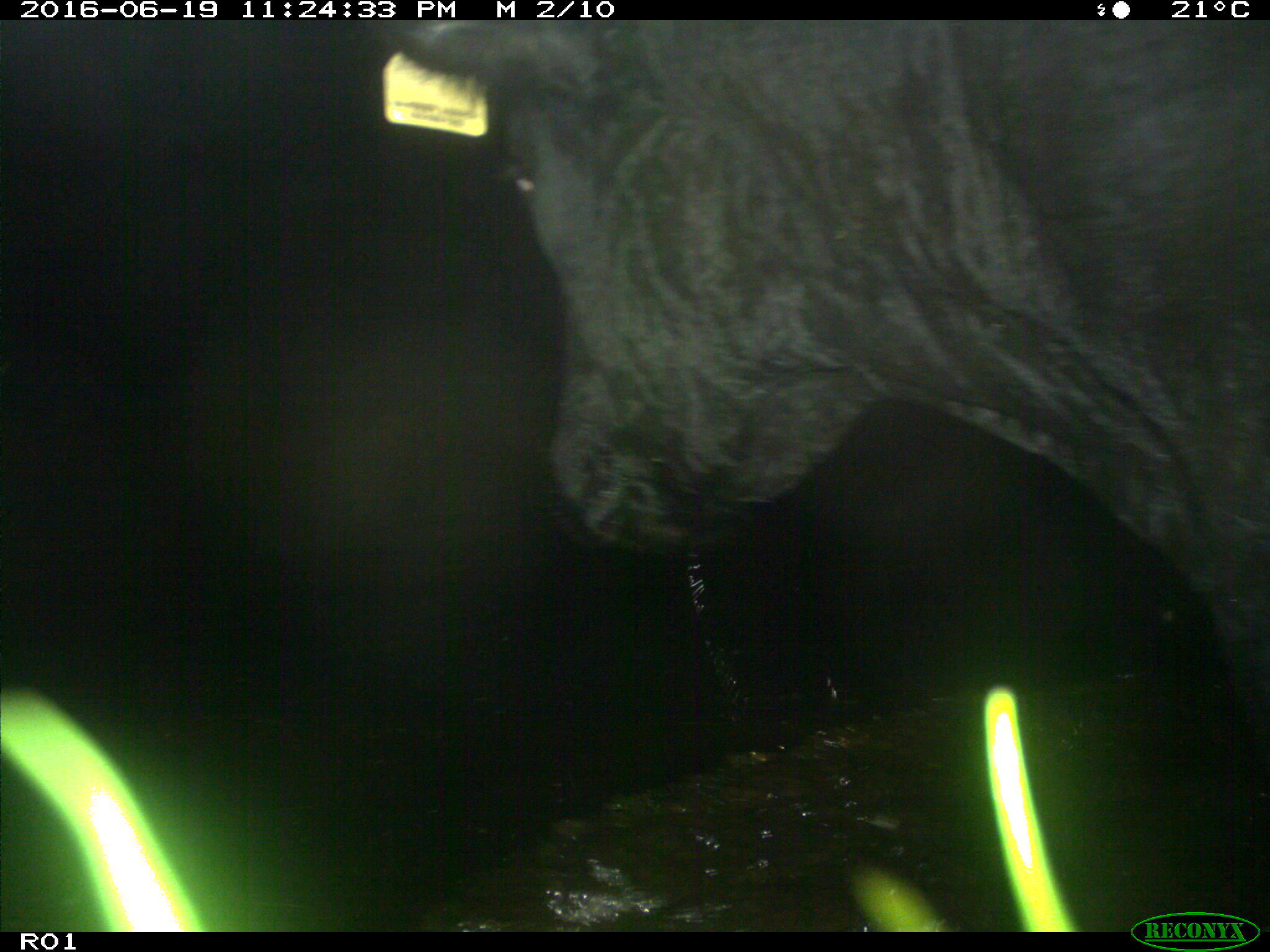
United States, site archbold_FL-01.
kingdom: Animalia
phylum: Chordata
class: Mammalia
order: Artiodactyla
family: Bovidae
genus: Bos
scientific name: Bos taurus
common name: domestic cow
Bos taurus (domestic cow).